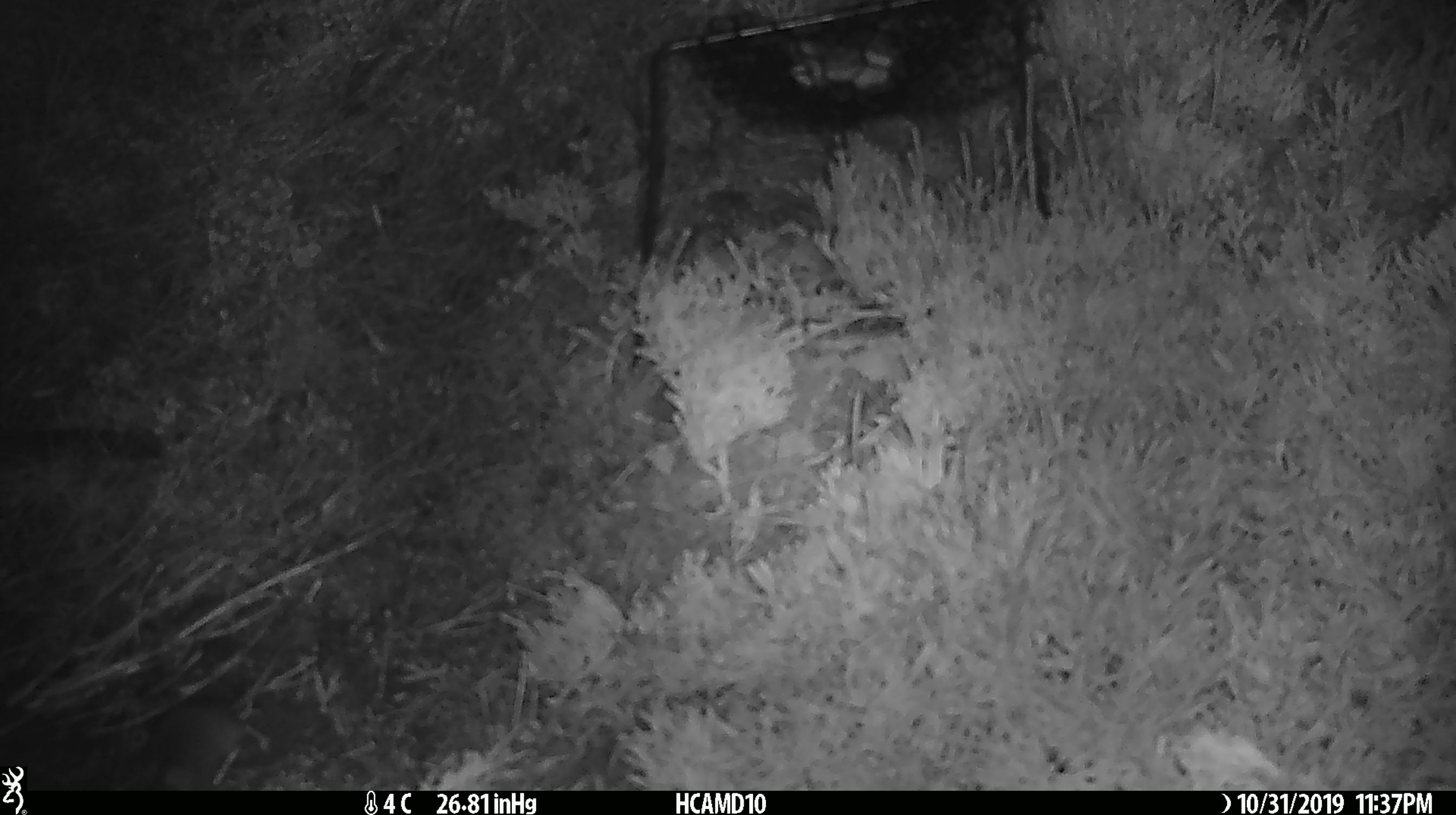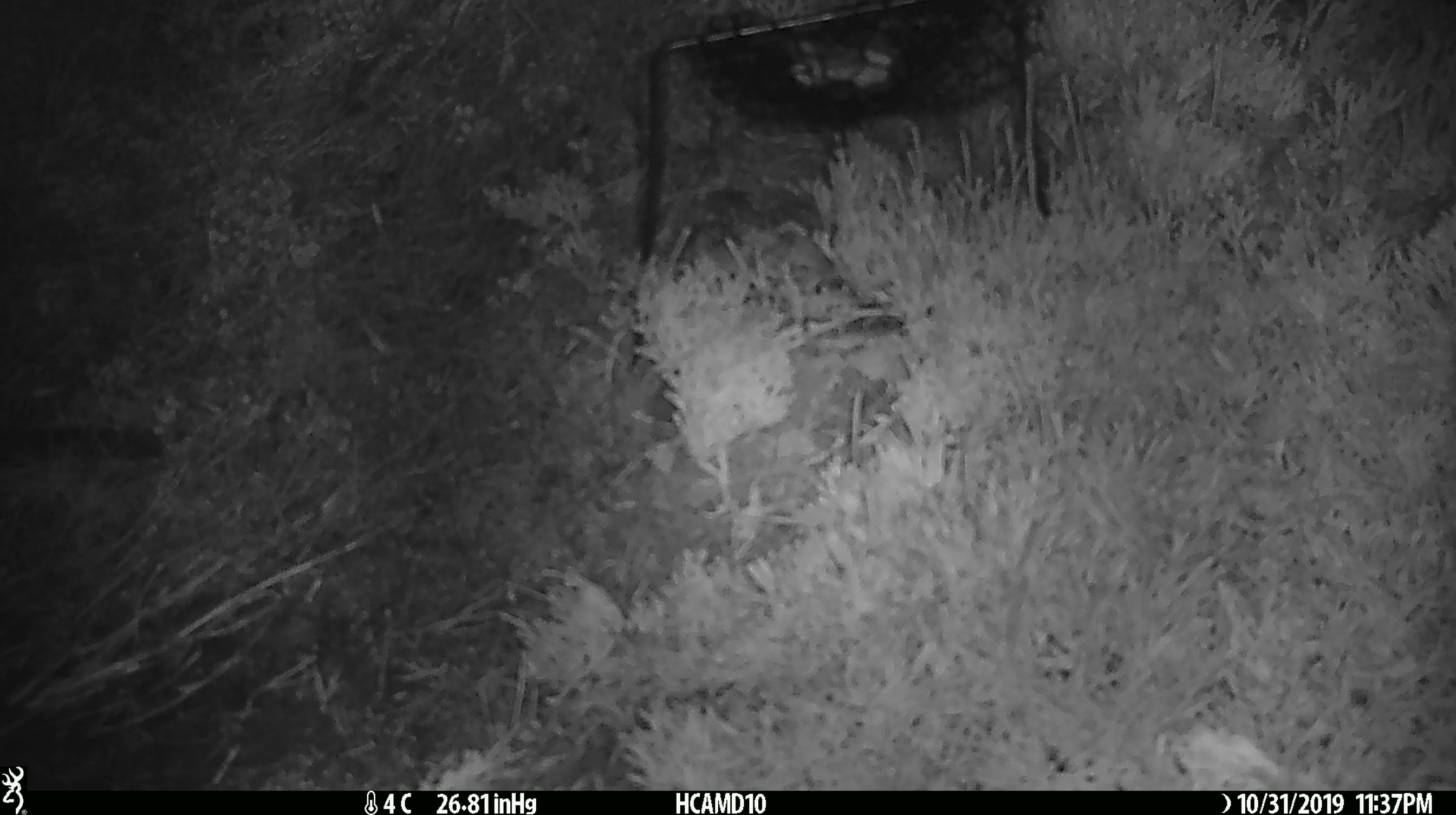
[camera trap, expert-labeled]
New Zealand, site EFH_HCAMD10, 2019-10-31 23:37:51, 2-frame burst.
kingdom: Animalia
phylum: Chordata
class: Mammalia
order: Rodentia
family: Muridae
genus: Mus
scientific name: Mus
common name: mouse